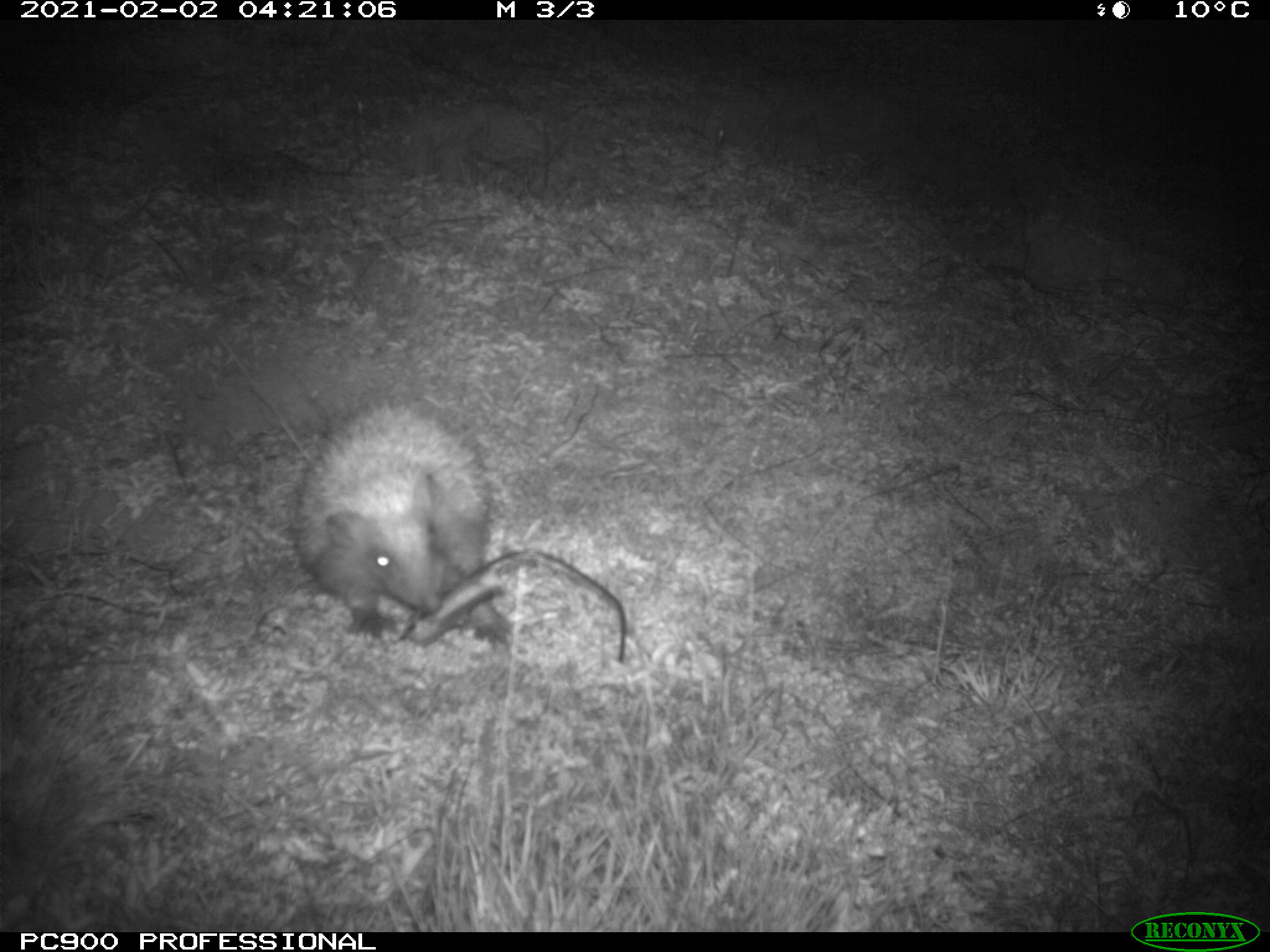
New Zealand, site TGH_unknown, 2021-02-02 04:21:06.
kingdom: Animalia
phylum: Chordata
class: Mammalia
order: Eulipotyphla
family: Erinaceidae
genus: Erinaceus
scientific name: Erinaceus europaeus europaeus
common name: european hedgehog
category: hedgehog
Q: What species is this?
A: Hedgehog (european hedgehog) (Erinaceus europaeus europaeus).